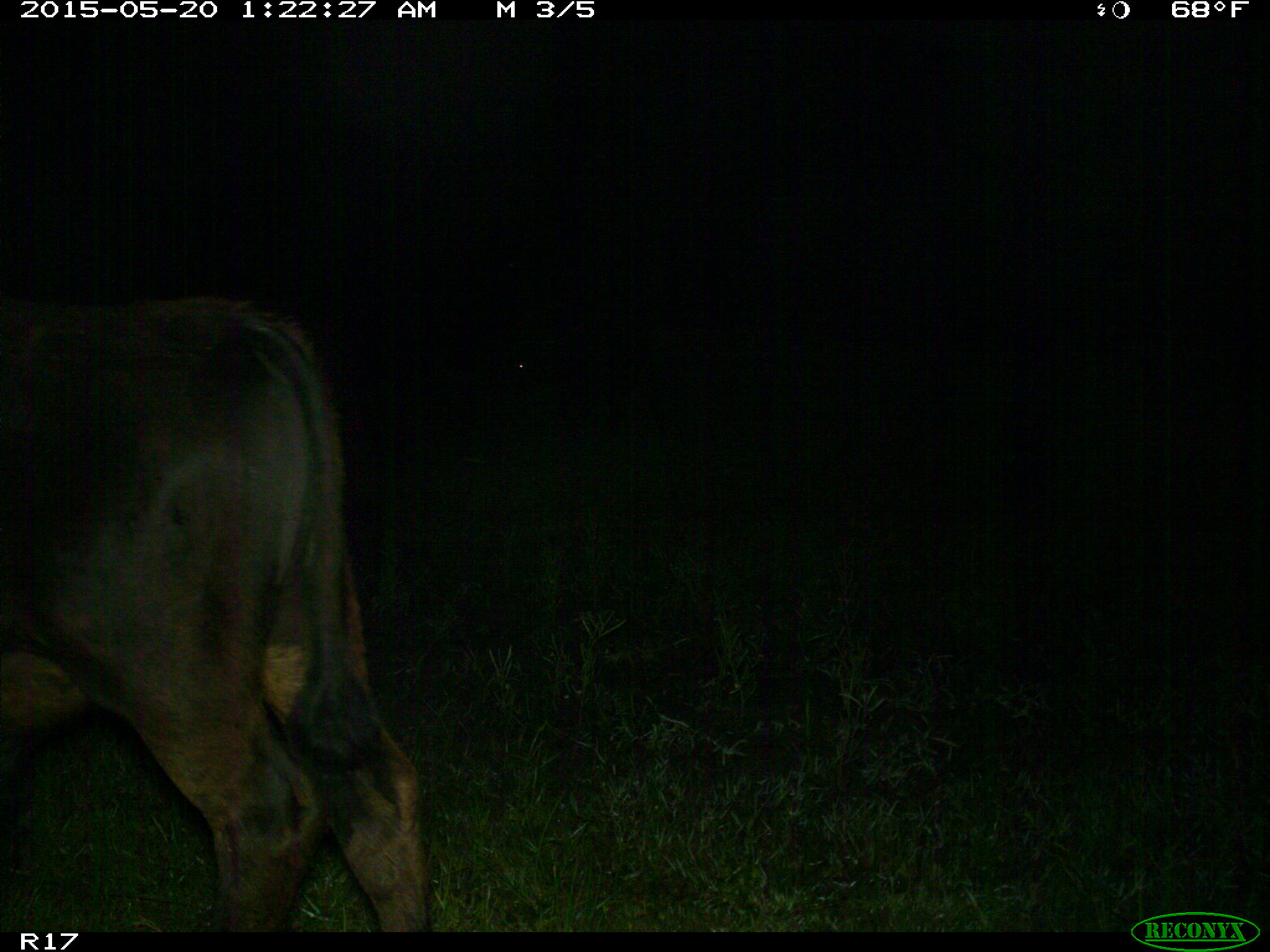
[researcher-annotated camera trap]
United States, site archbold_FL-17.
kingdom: Animalia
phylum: Chordata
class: Mammalia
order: Artiodactyla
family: Bovidae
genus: Bos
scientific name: Bos taurus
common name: domestic cow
Bos taurus (domestic cow).